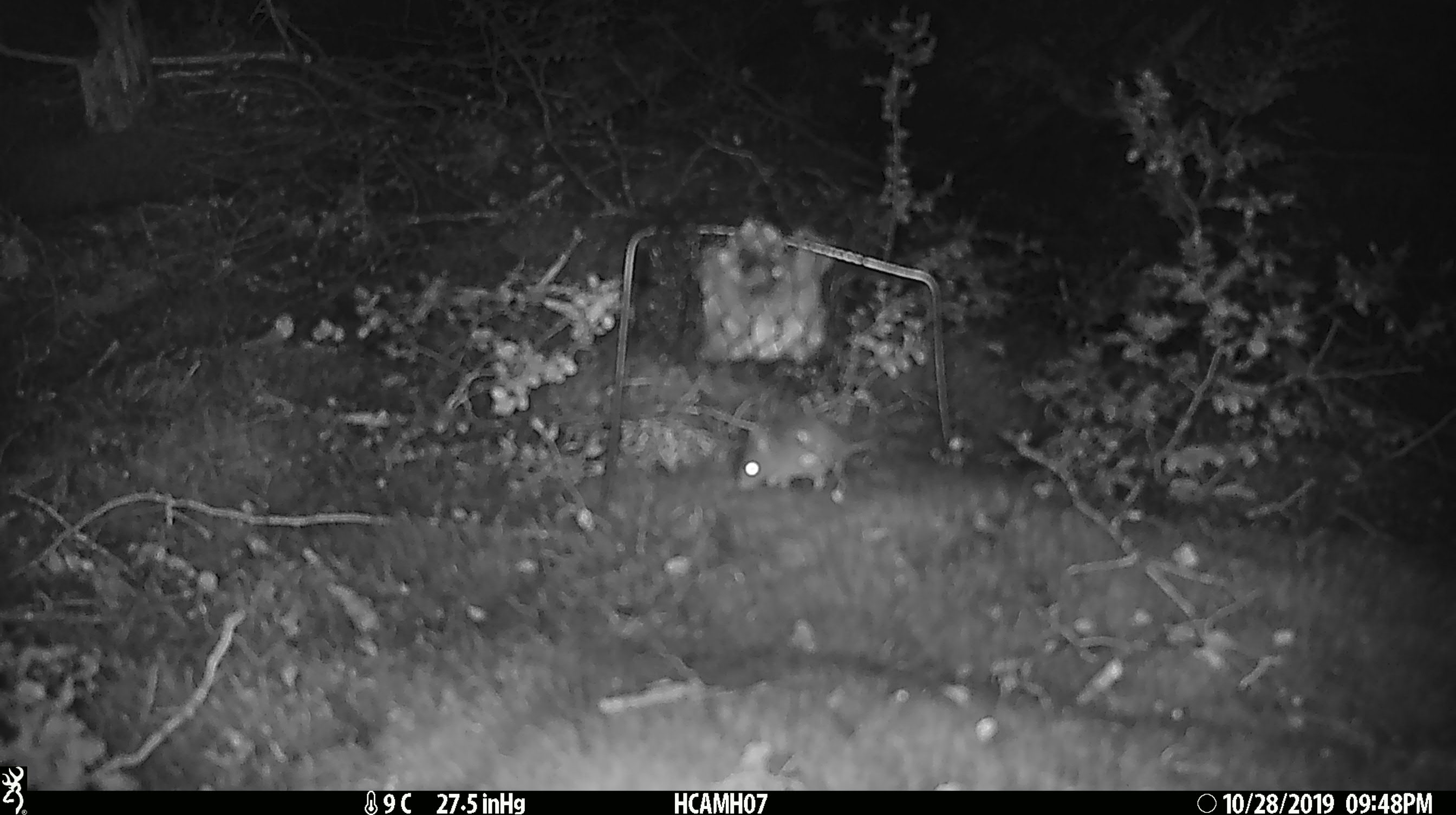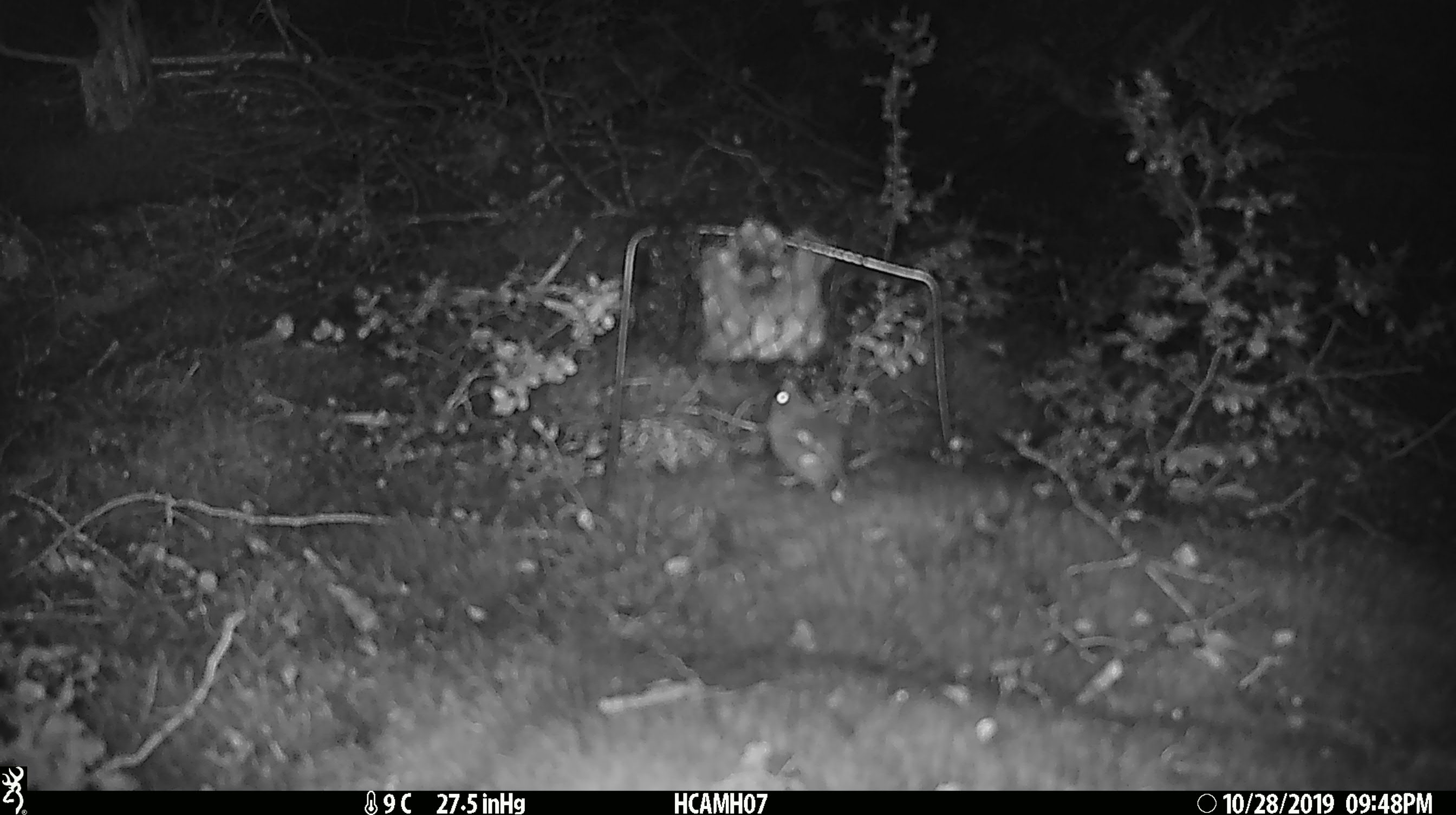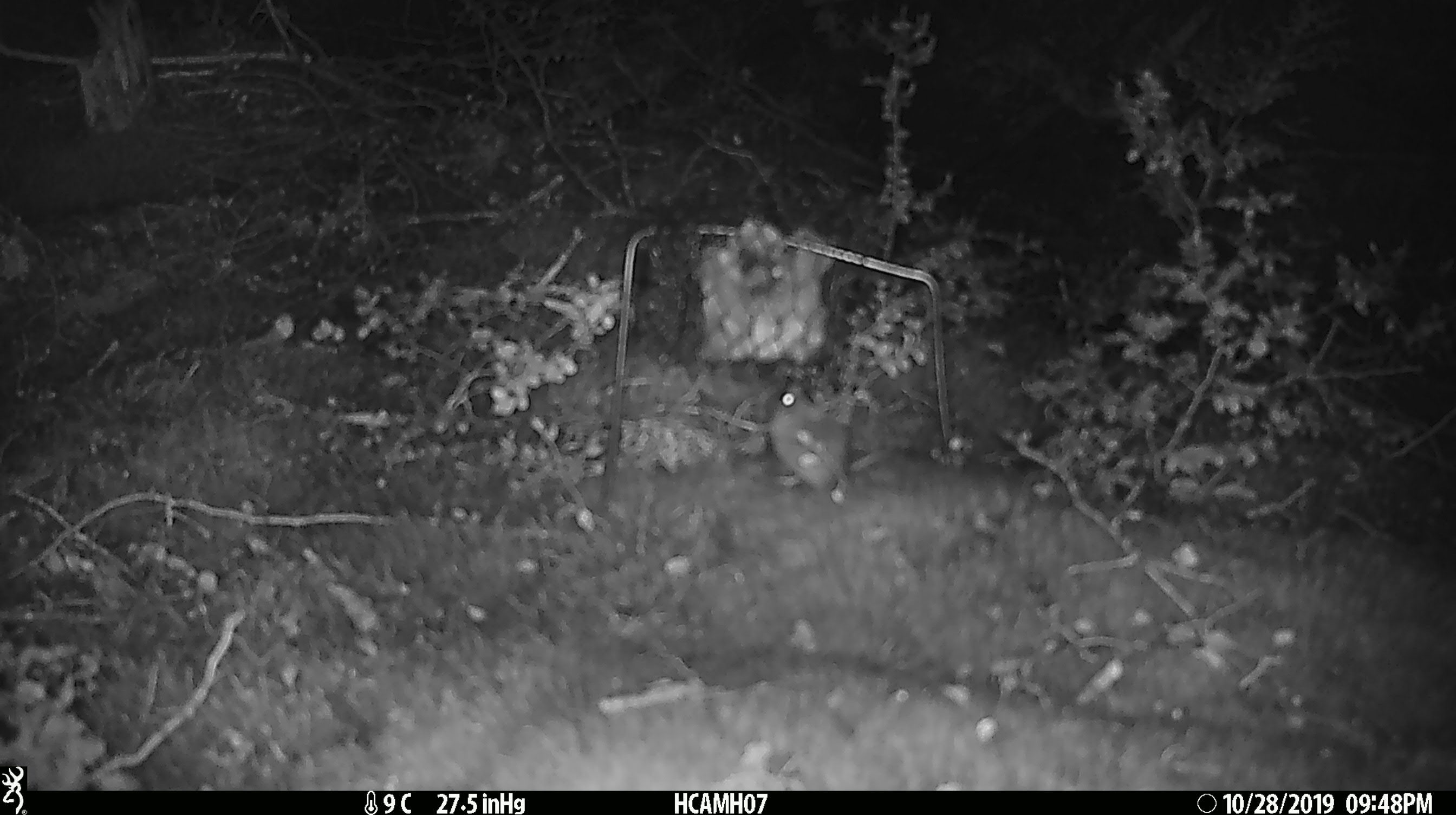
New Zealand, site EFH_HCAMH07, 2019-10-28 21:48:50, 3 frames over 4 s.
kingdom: Animalia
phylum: Chordata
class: Mammalia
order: Rodentia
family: Muridae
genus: Mus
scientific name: Mus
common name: mouse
Mouse (Mus).